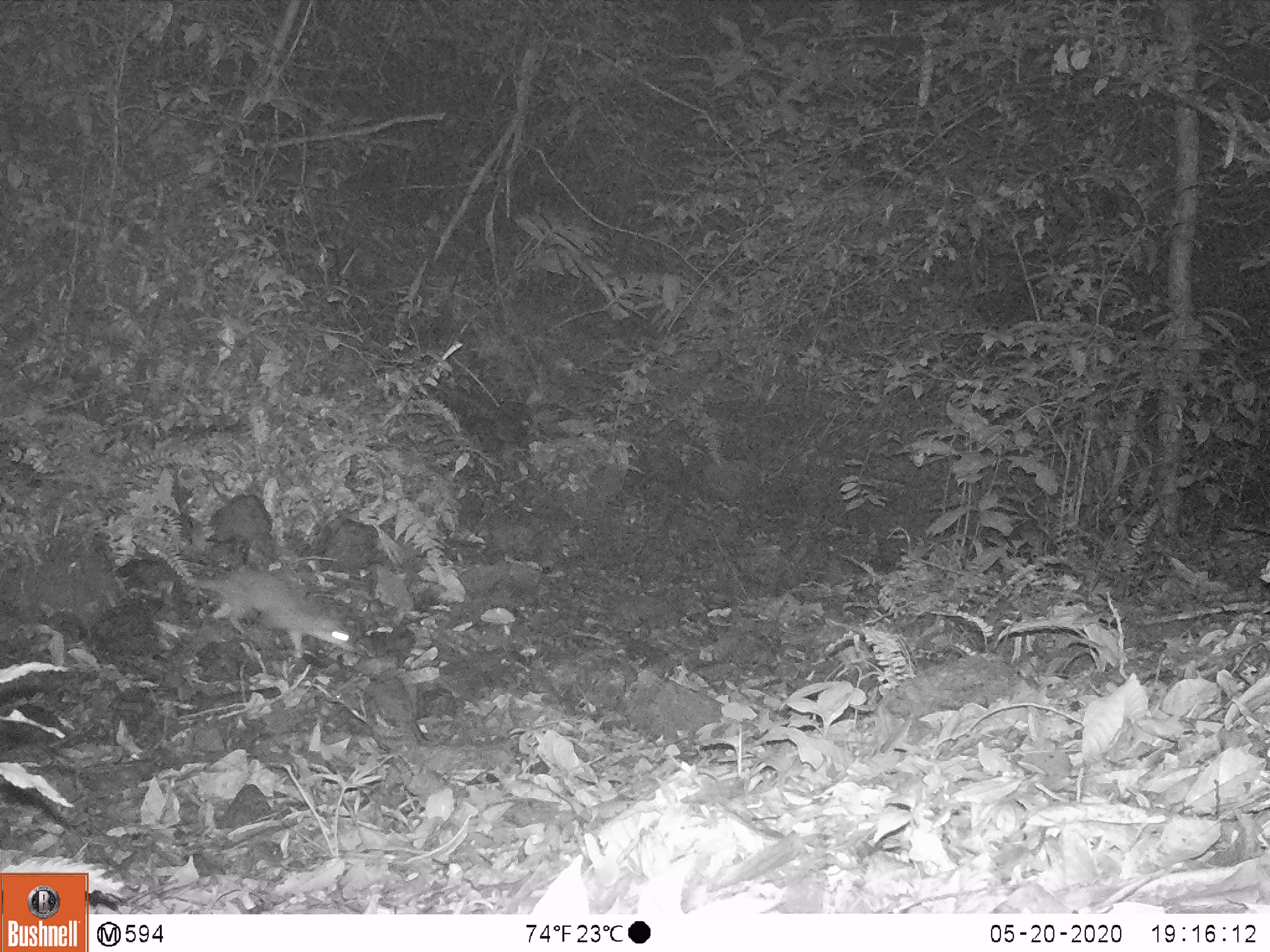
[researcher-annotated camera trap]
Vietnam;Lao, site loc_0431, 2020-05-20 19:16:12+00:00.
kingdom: Animalia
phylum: Chordata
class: Mammalia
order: Carnivora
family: Mustelidae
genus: Melogale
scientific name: Melogale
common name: ferret badger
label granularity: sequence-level